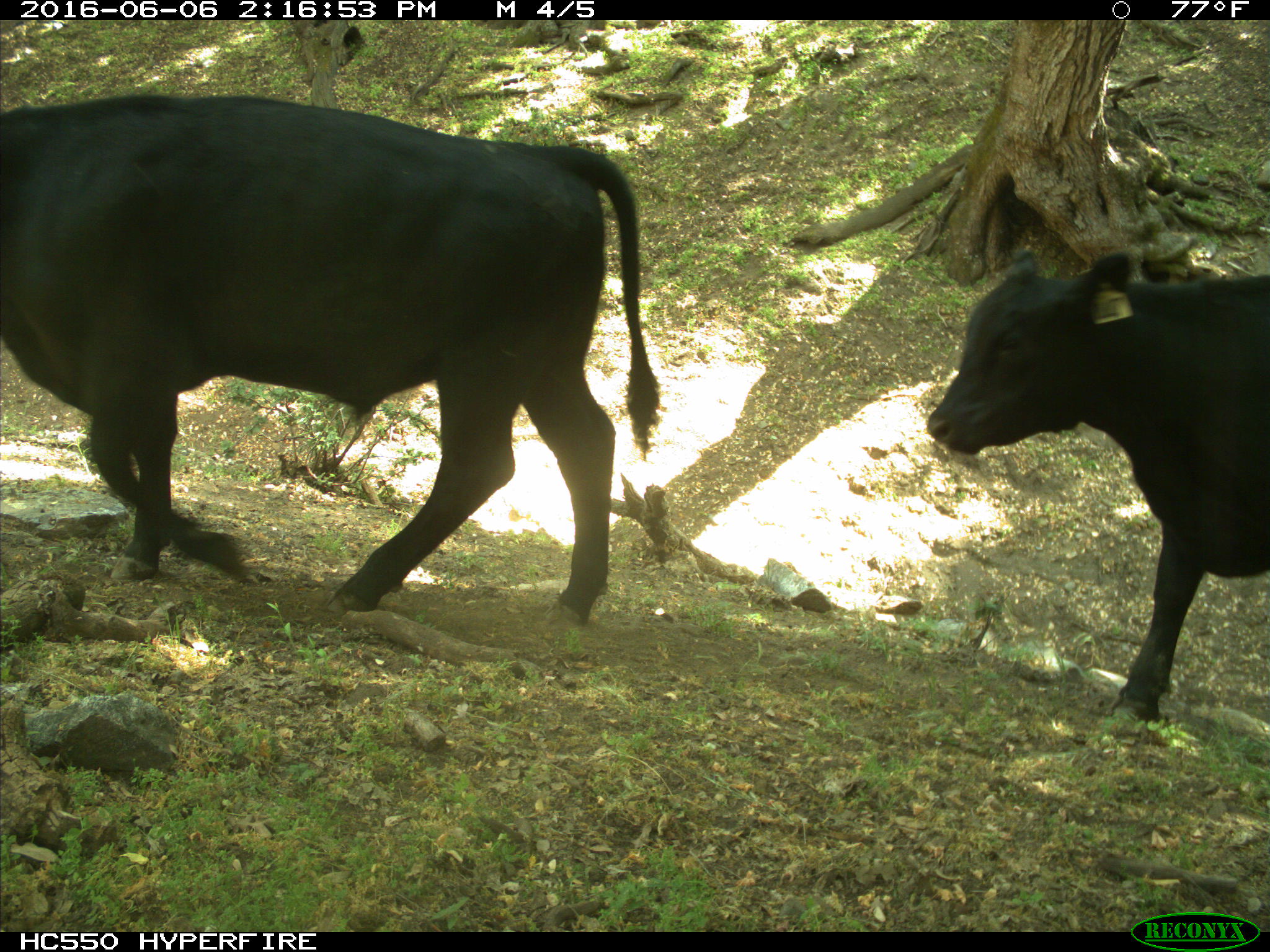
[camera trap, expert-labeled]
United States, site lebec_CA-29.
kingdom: Animalia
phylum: Chordata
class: Mammalia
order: Artiodactyla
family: Bovidae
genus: Bos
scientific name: Bos taurus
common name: domestic cow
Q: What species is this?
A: Bos taurus (domestic cow).